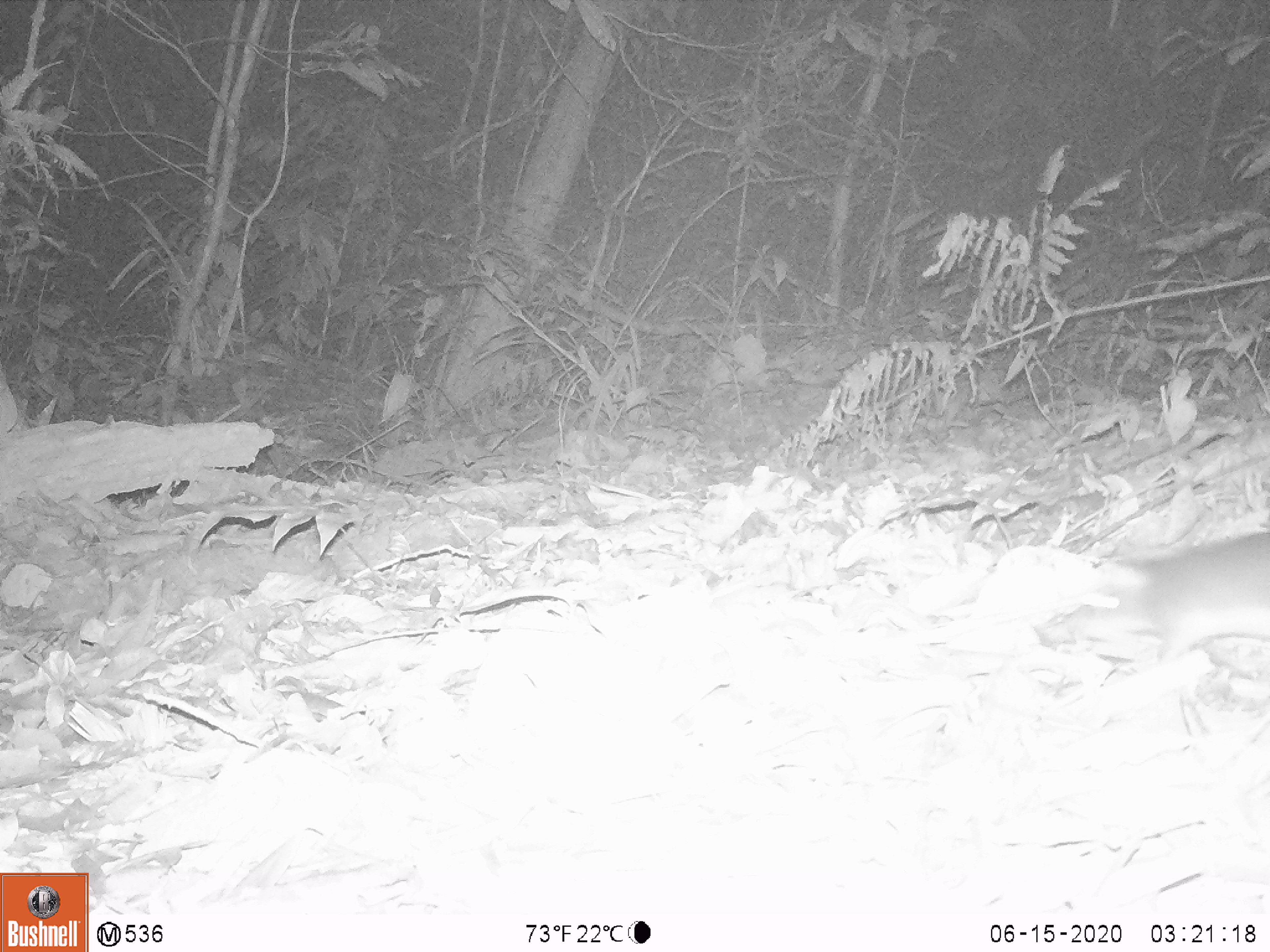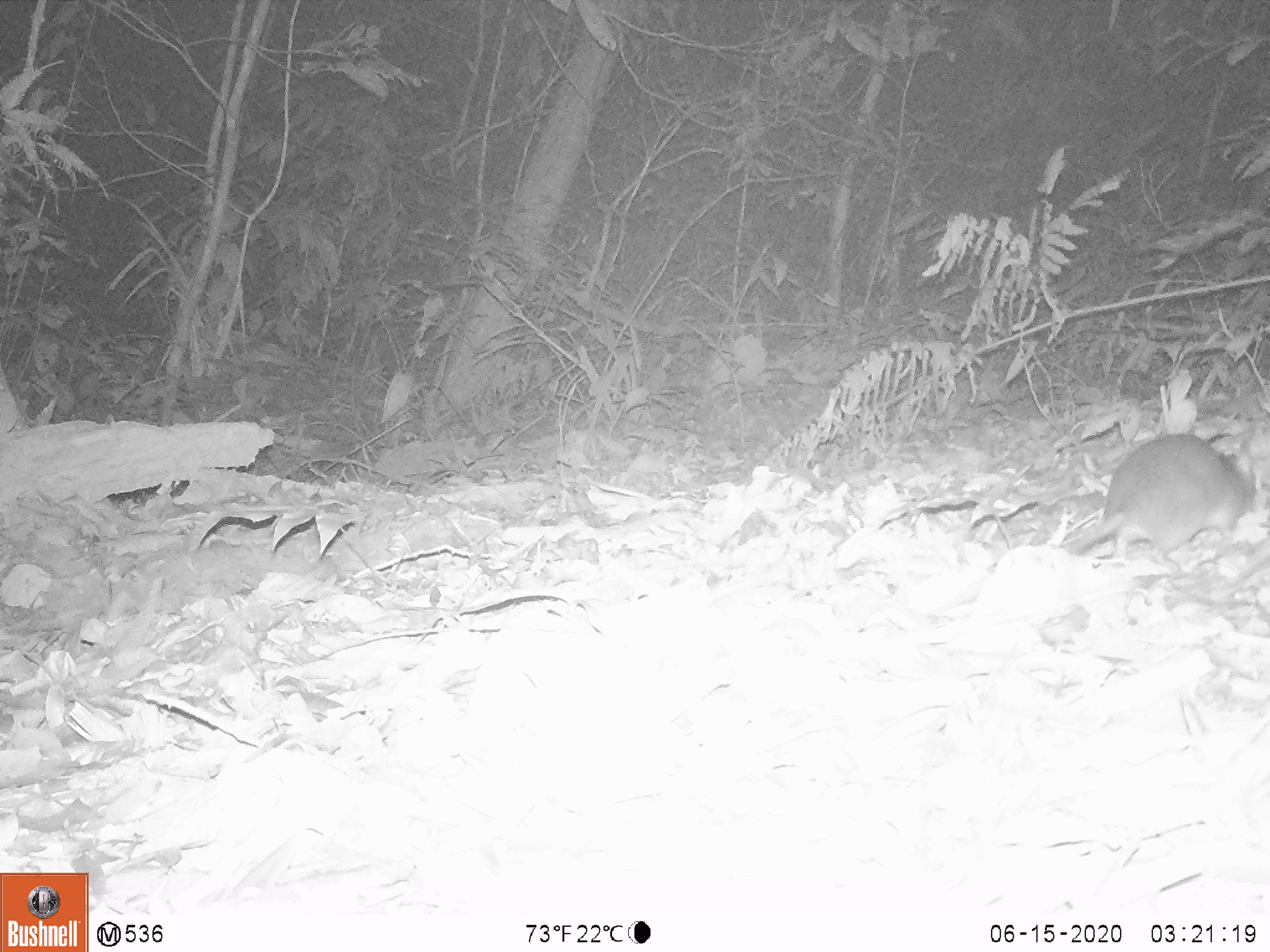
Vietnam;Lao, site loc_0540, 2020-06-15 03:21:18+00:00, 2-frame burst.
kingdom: Animalia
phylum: Chordata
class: Mammalia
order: Rodentia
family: Muridae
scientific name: Muridae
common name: old-world mice and rats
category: unidentified murid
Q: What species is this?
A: Unidentified murid (old-world mice and rats) (Muridae).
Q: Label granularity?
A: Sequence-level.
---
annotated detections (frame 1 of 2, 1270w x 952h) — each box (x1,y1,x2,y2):
unidentified murid: (1035,528,1270,676)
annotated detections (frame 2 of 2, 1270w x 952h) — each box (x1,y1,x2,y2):
unidentified murid: (1063,433,1255,576)